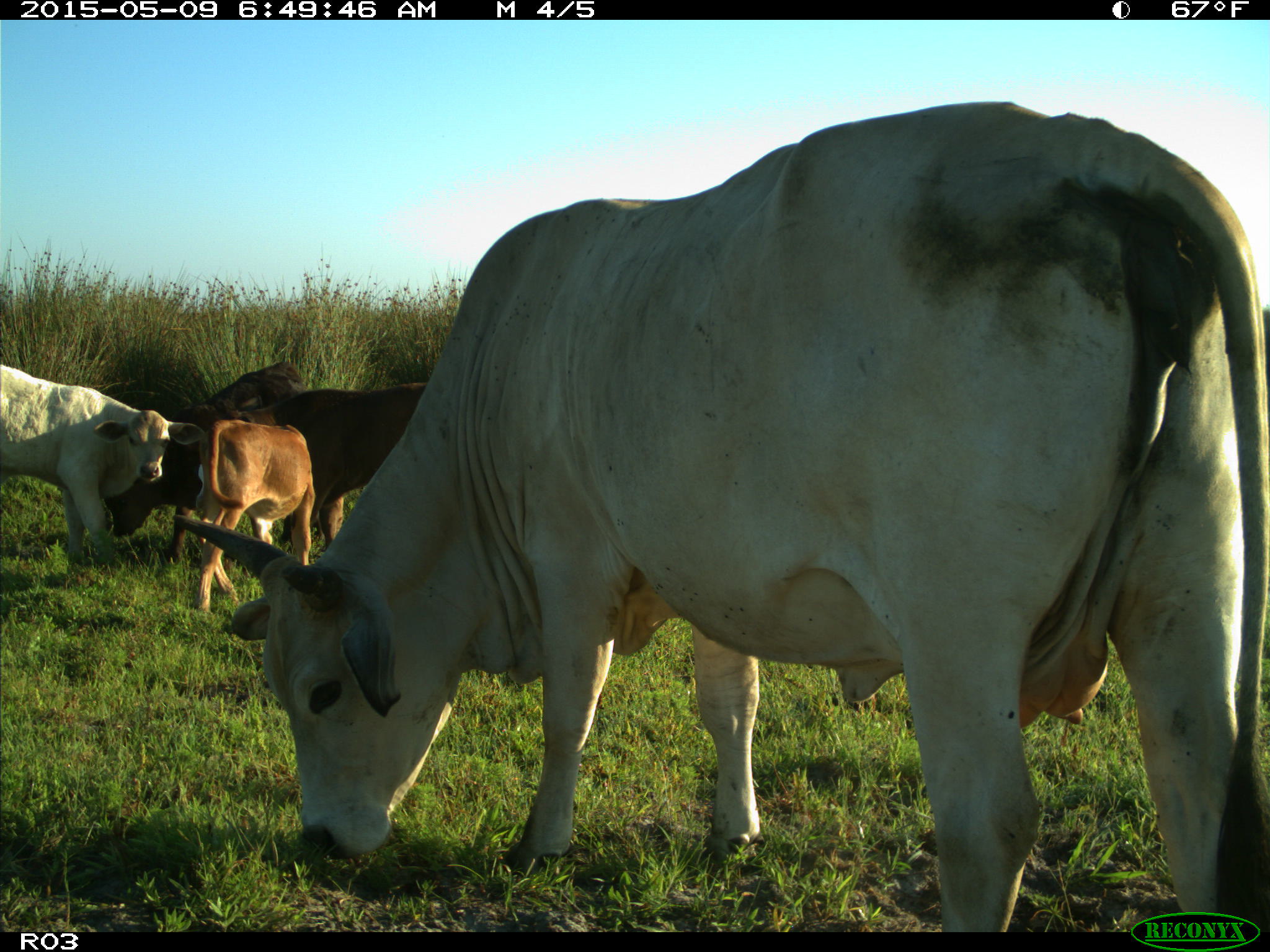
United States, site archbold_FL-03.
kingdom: Animalia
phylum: Chordata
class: Mammalia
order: Artiodactyla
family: Bovidae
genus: Bos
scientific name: Bos taurus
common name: domestic cow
Bos taurus (domestic cow).